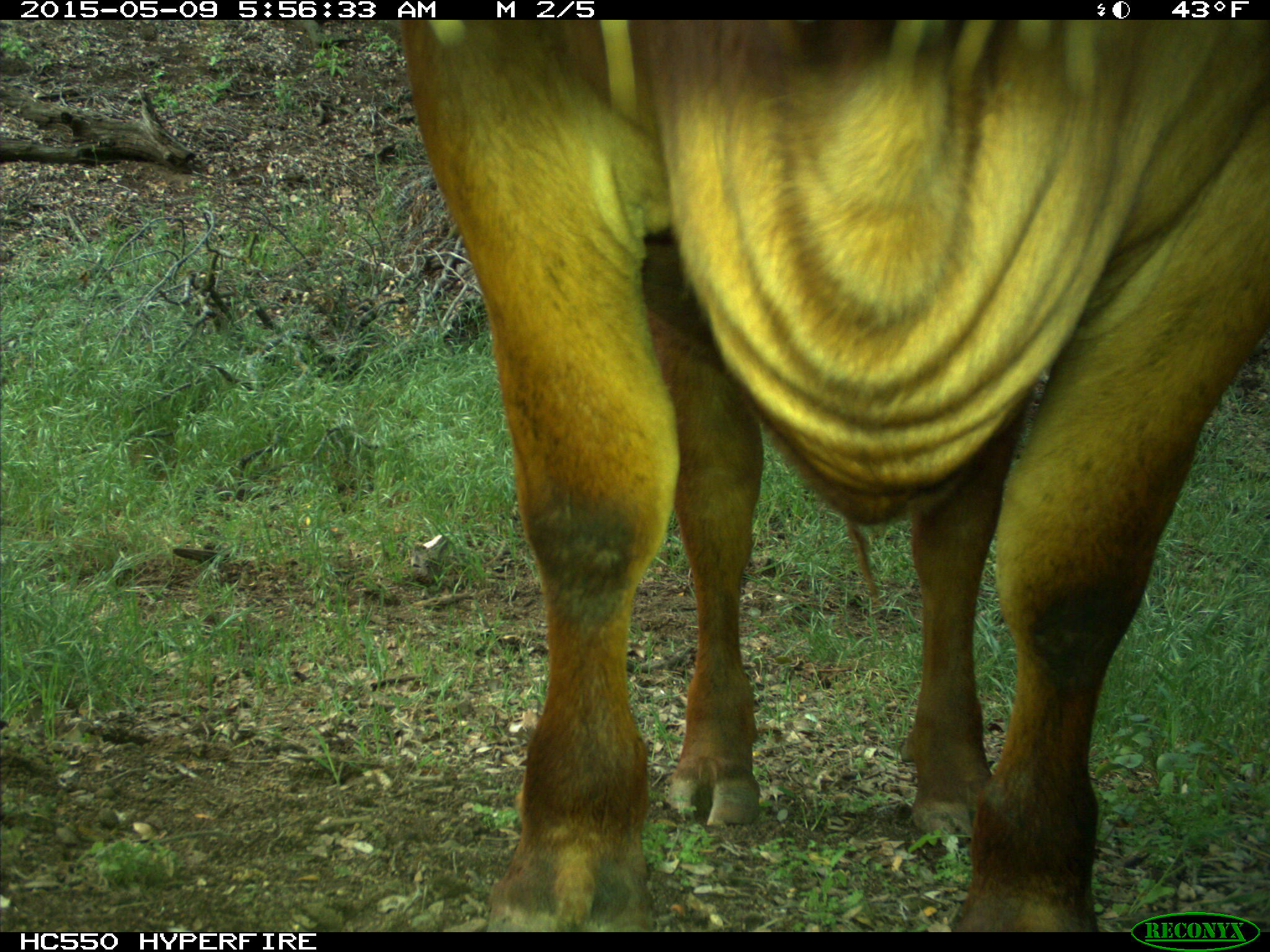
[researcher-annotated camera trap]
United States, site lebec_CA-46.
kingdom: Animalia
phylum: Chordata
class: Mammalia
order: Artiodactyla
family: Bovidae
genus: Bos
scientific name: Bos taurus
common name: domestic cow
Bos taurus (domestic cow).